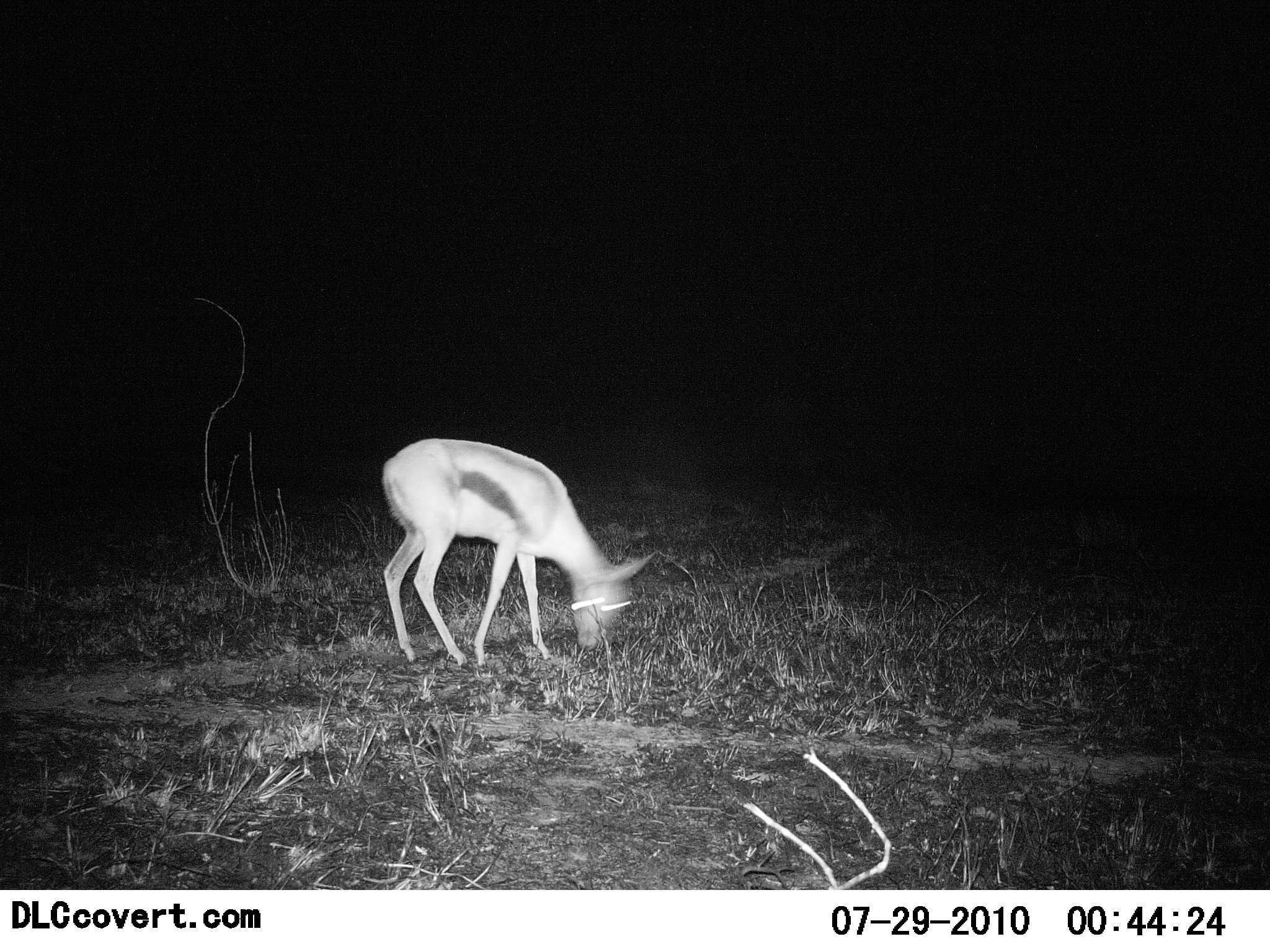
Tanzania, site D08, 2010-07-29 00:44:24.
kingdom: Animalia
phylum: Chordata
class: Mammalia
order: Artiodactyla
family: Bovidae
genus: Eudorcas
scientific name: Eudorcas thomsonii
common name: thomson's gazelle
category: gazellethomsons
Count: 1.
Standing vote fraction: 22%.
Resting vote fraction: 0%.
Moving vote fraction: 0%.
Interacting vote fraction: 0%.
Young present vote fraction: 6%.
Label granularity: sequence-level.